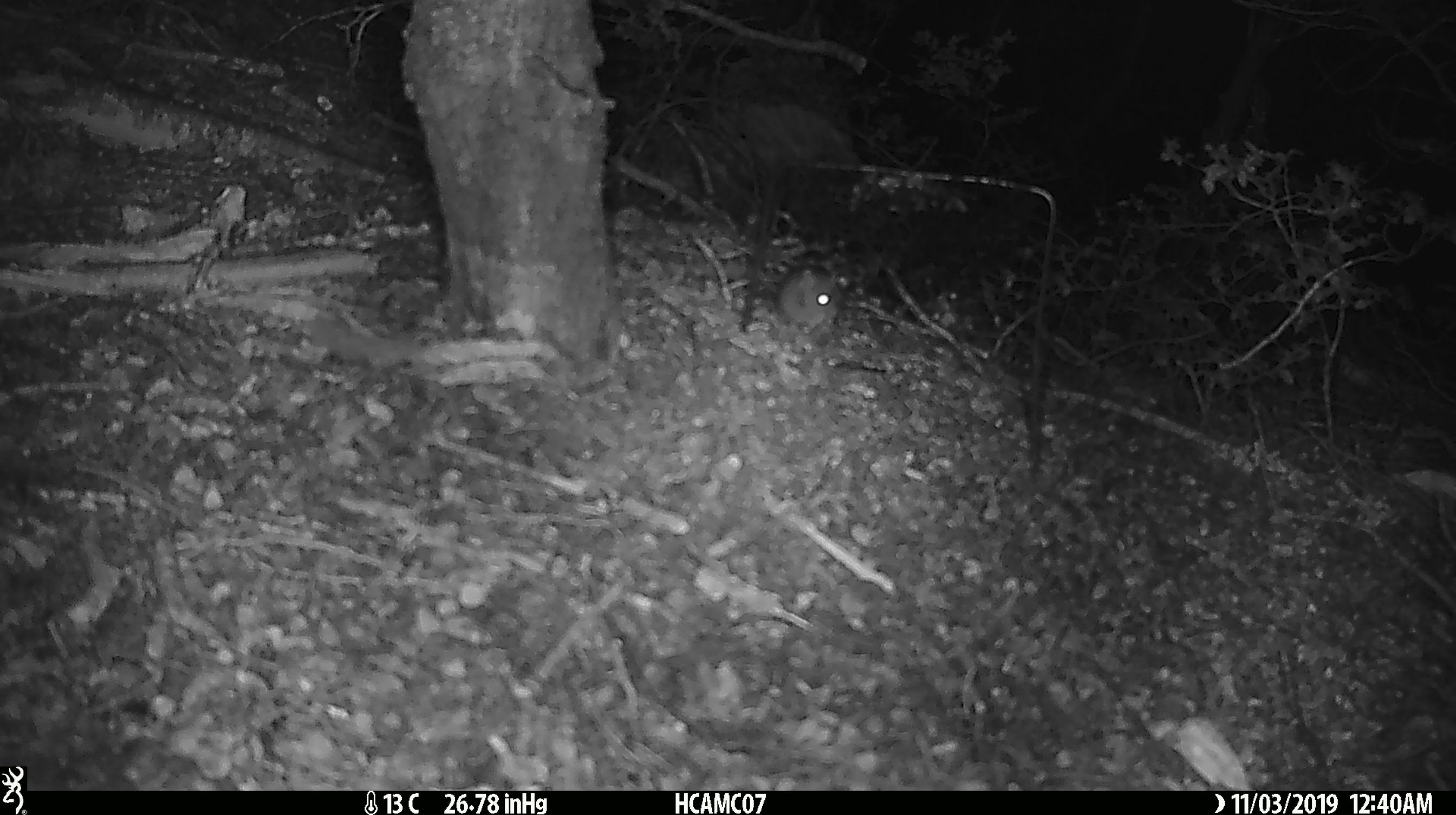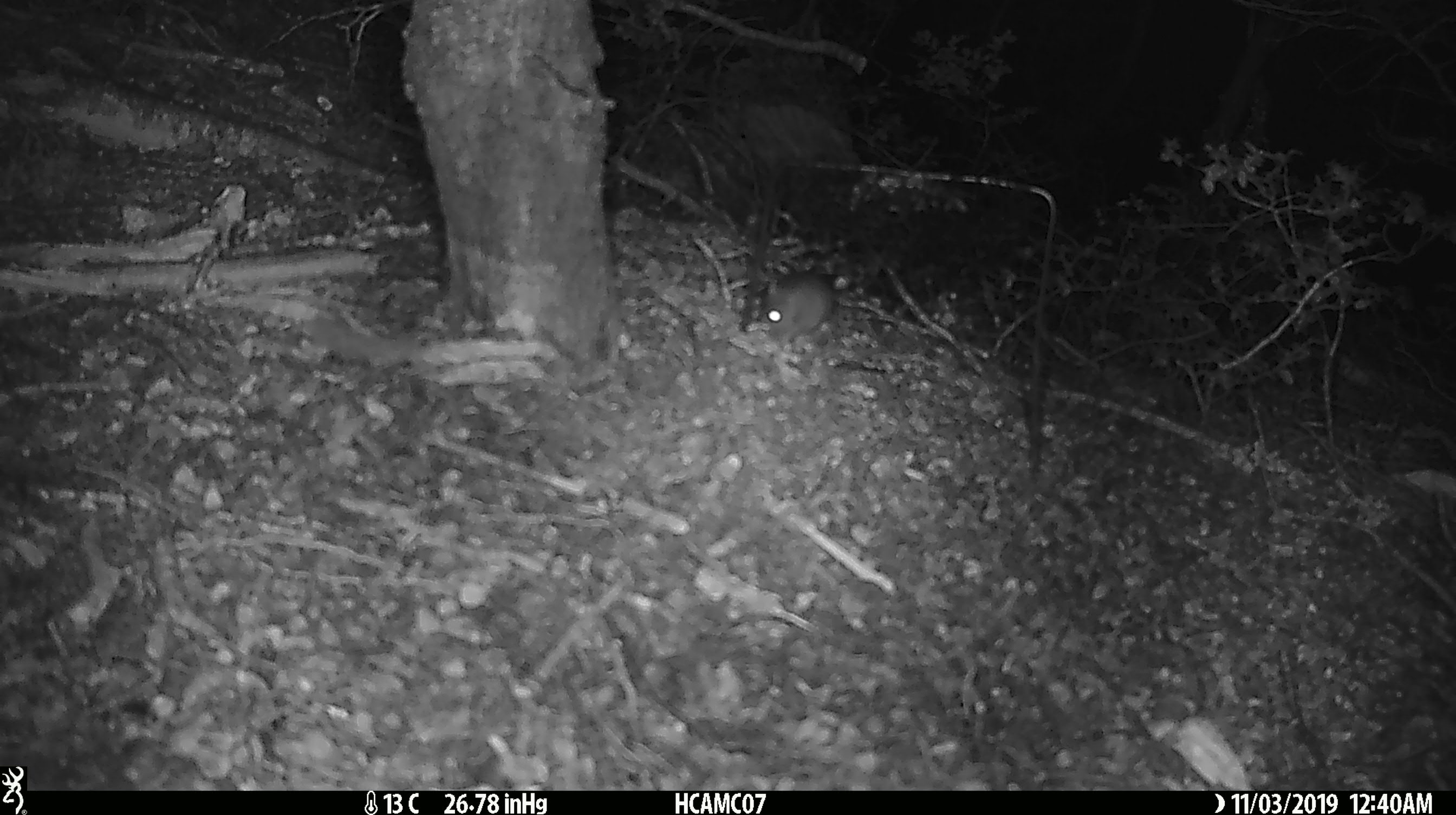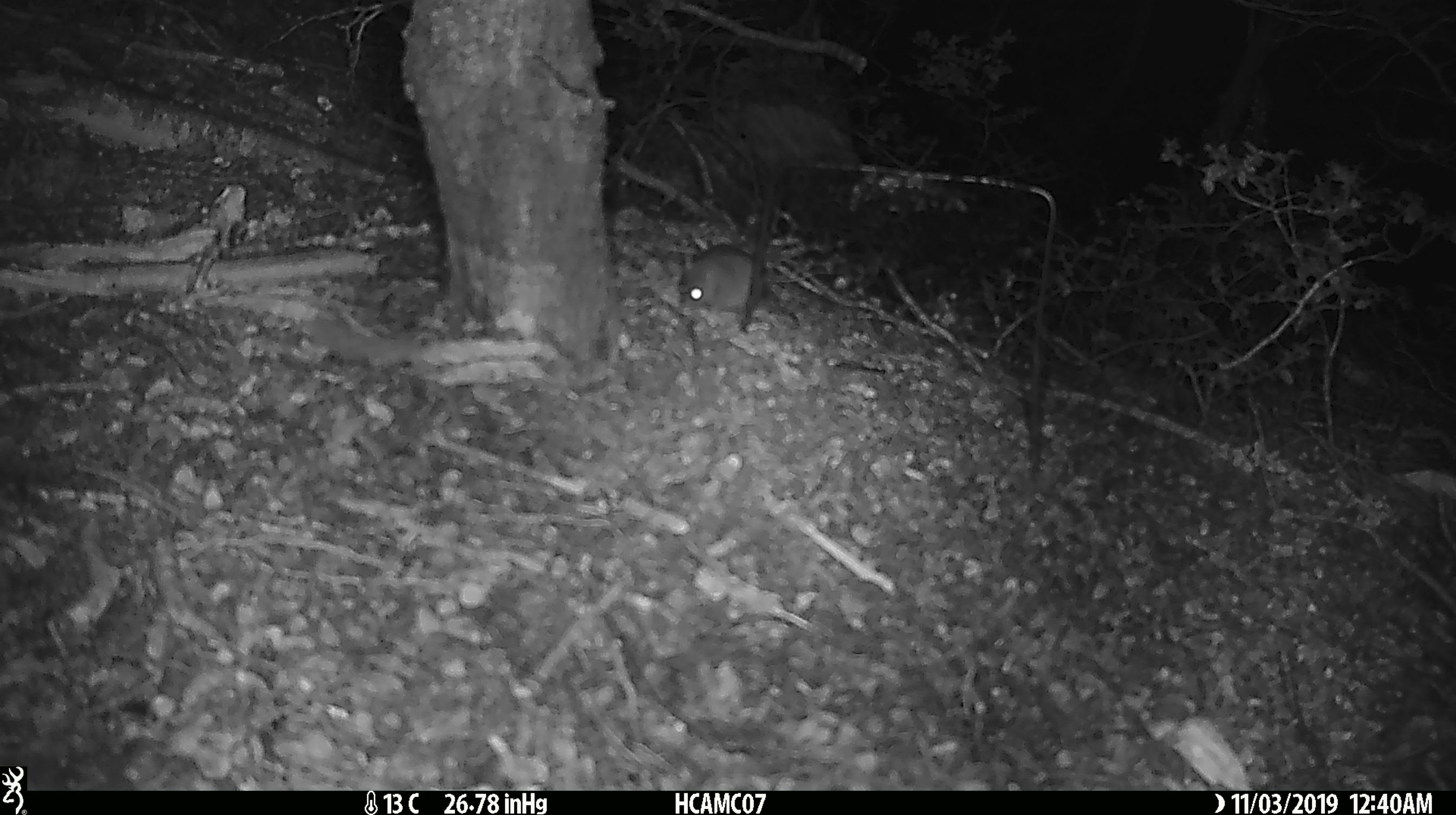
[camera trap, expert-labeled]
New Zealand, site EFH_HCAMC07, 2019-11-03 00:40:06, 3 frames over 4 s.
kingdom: Animalia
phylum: Chordata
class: Mammalia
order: Rodentia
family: Muridae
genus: Mus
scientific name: Mus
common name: mouse